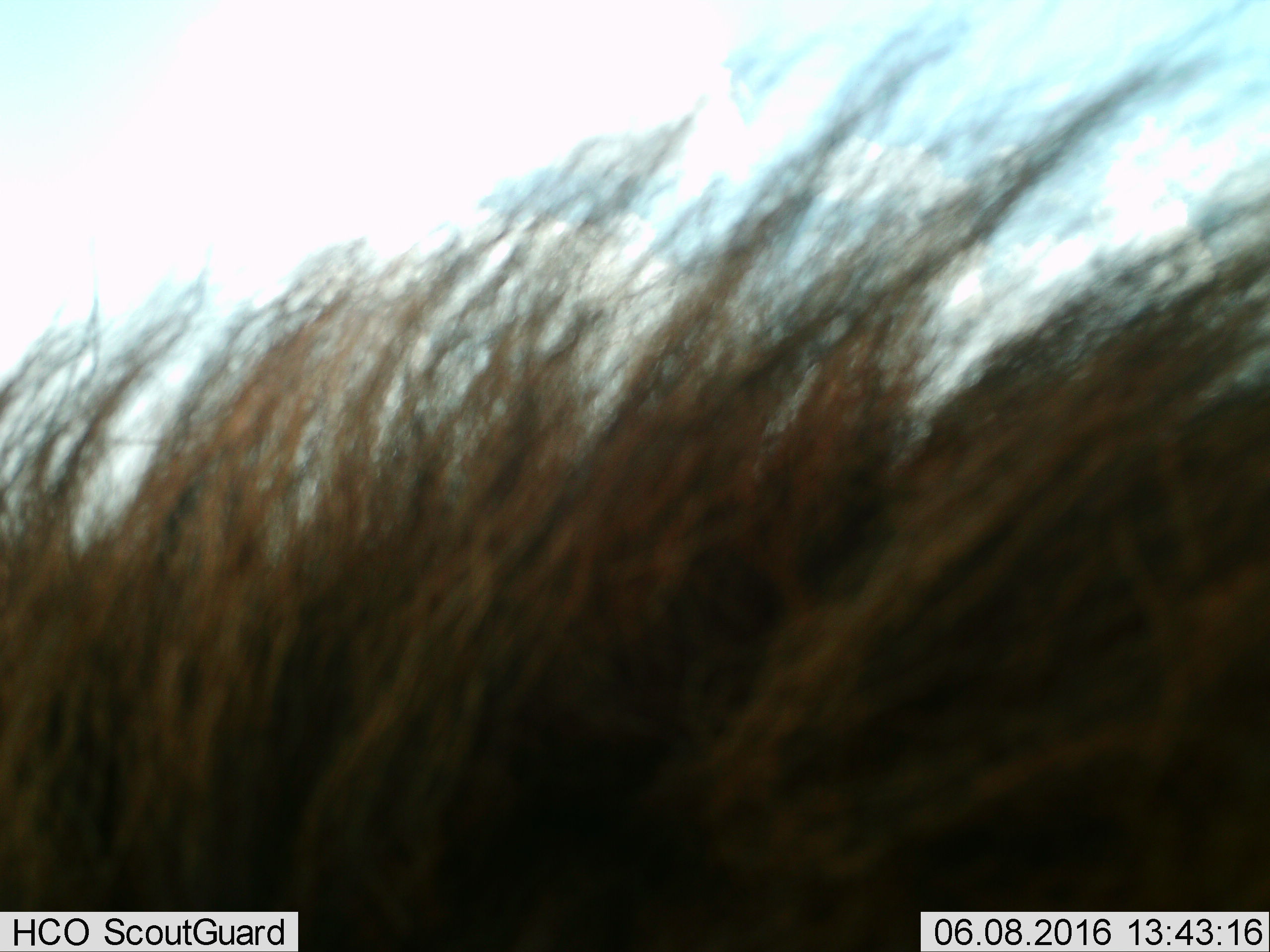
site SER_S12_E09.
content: unidentified animal